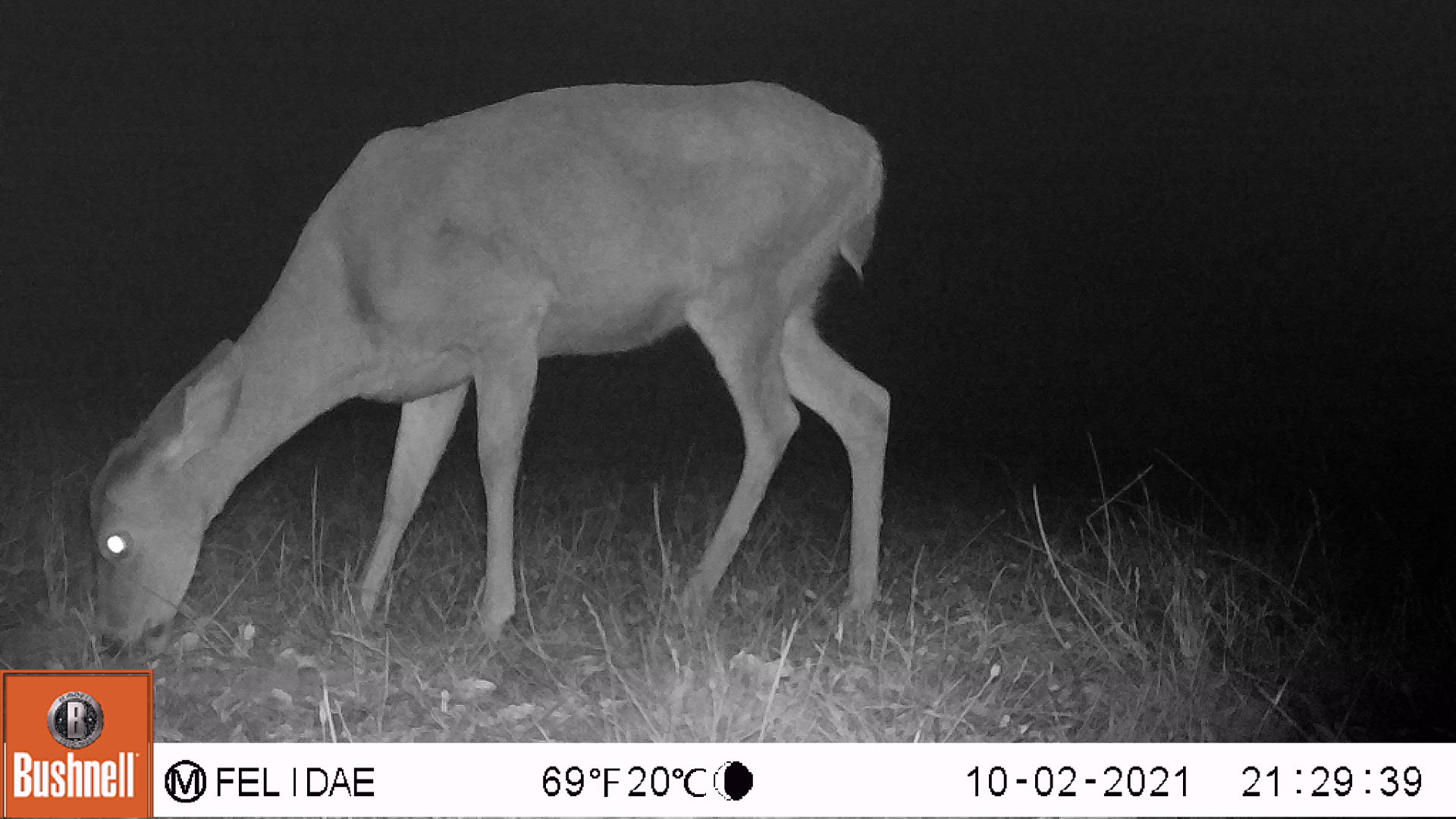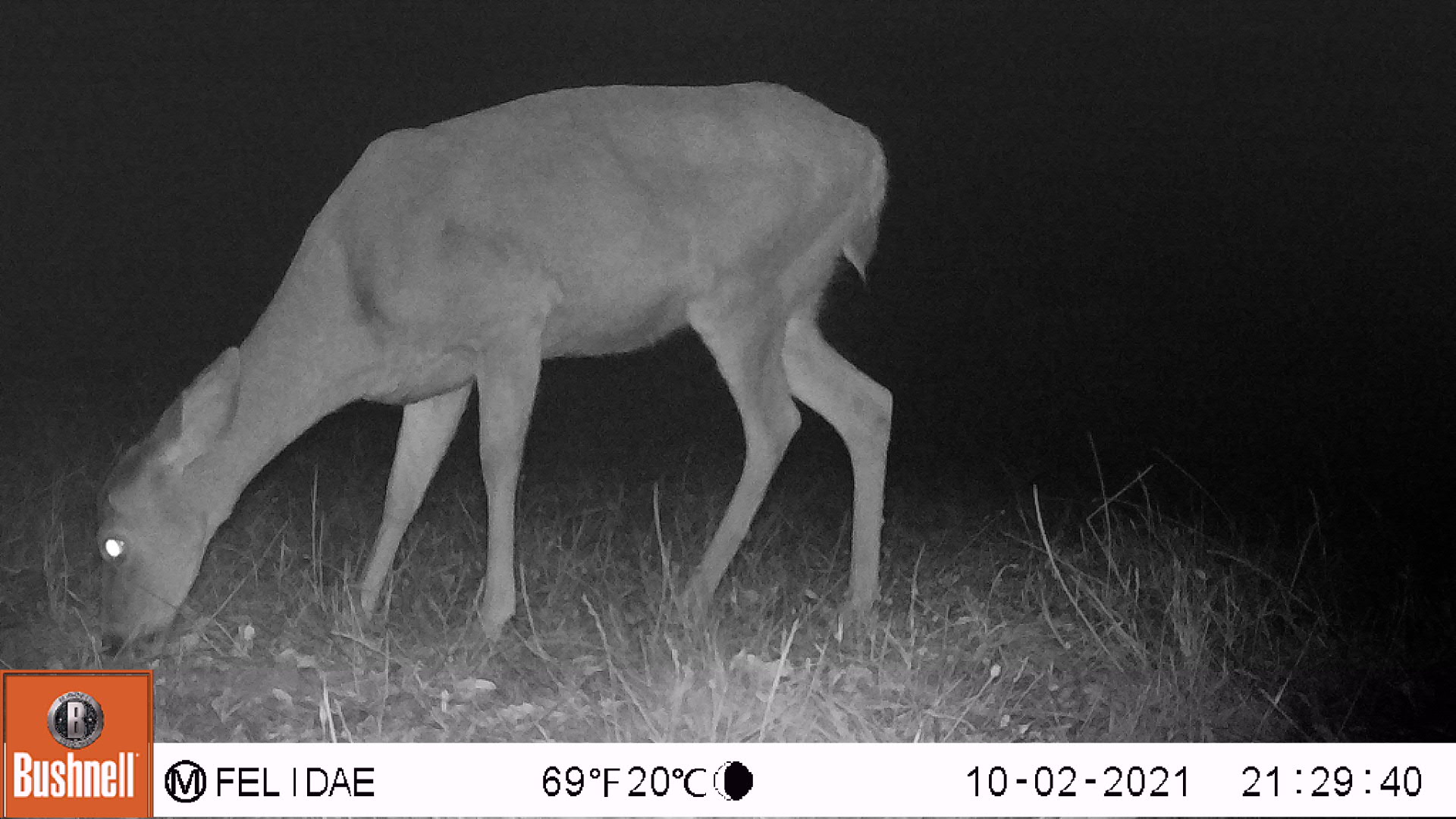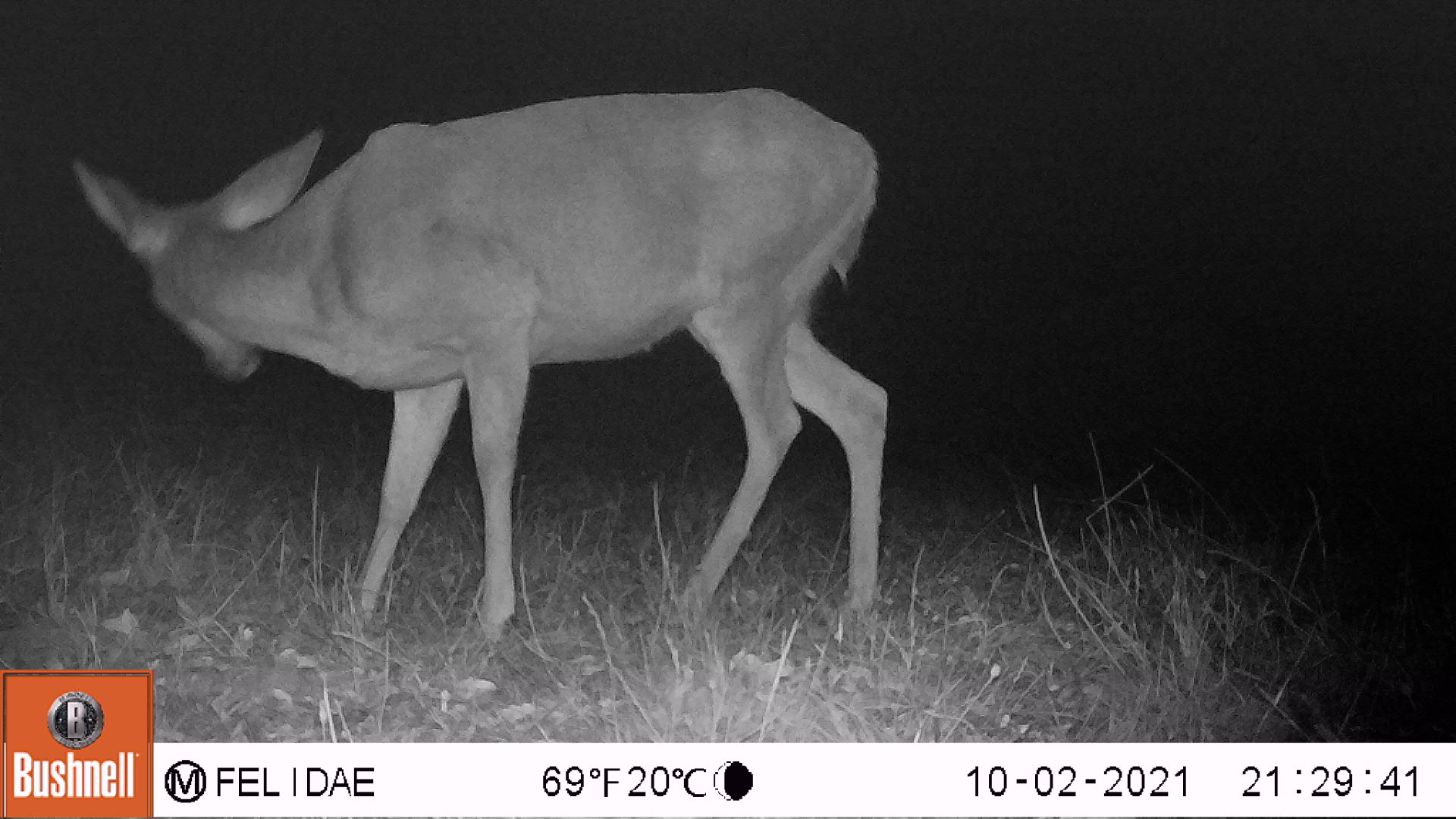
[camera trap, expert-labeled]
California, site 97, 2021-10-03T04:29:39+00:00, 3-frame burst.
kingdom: Animalia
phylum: Chordata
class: Mammalia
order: Artiodactyla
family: Cervidae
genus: Odocoileus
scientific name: Odocoileus hemionus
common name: mule deer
Mule deer (Odocoileus hemionus).